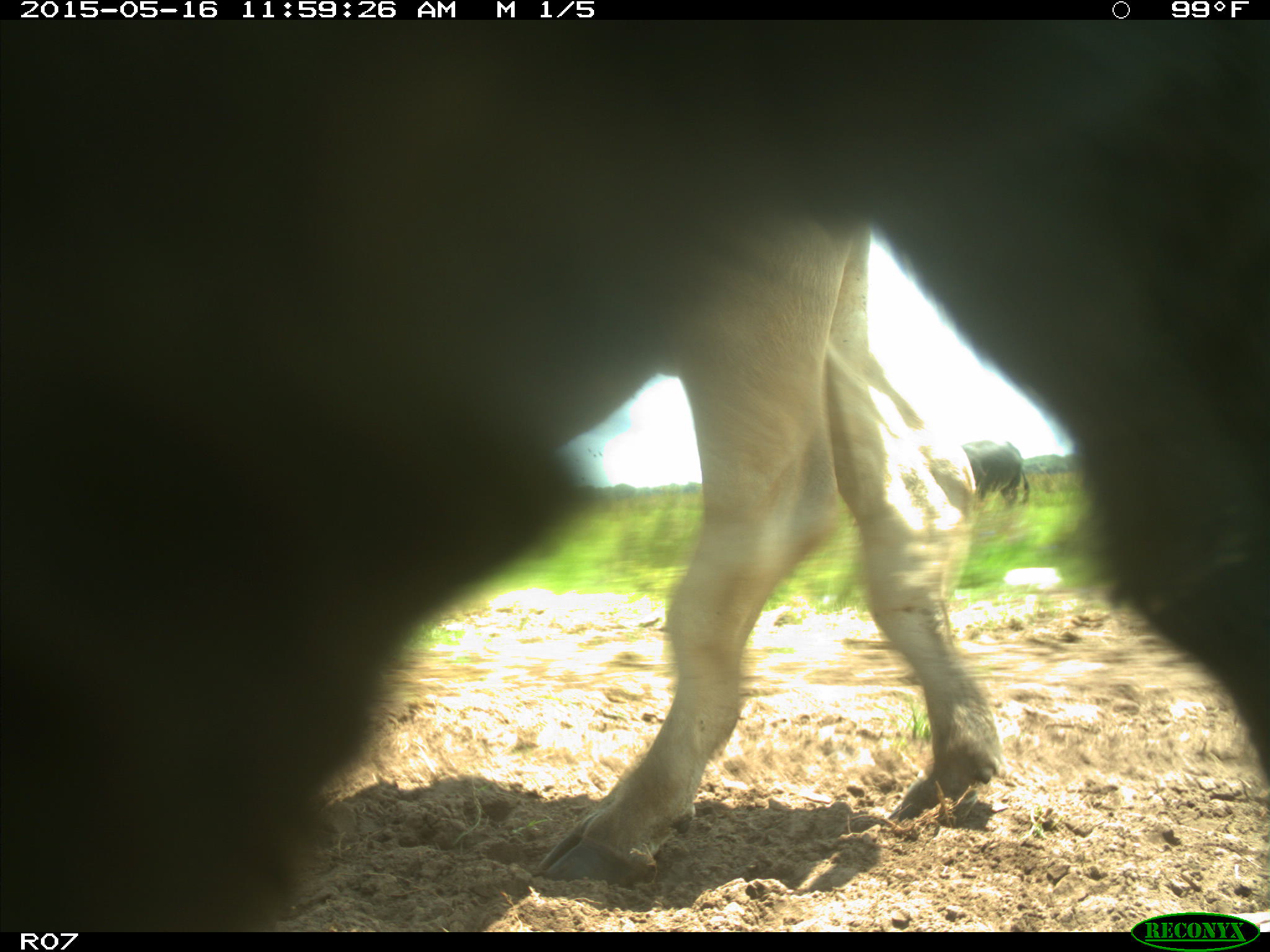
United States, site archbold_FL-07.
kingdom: Animalia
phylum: Chordata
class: Mammalia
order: Artiodactyla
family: Bovidae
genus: Bos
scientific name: Bos taurus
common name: domestic cow